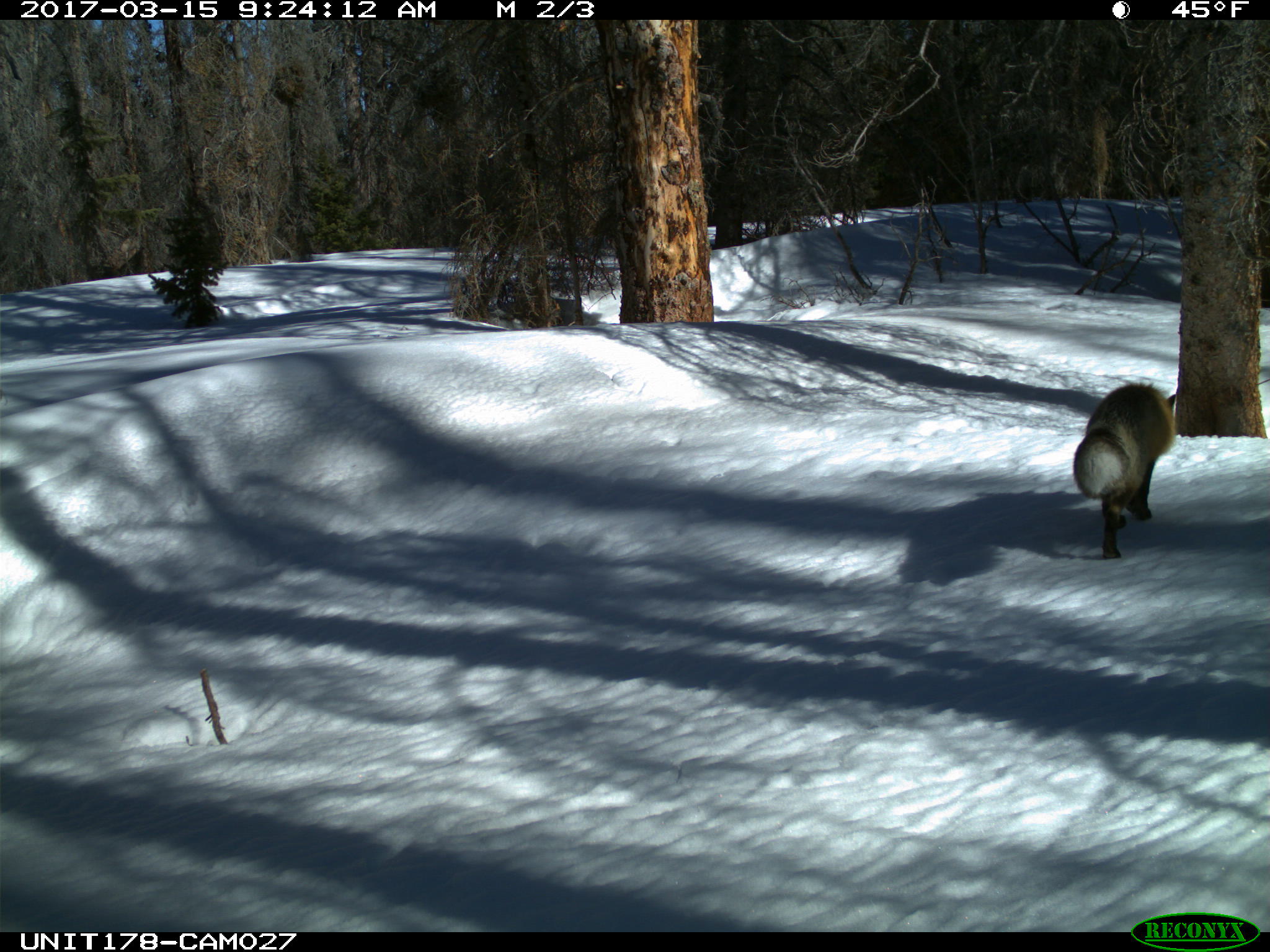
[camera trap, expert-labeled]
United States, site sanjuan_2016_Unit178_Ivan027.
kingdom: Animalia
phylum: Chordata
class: Mammalia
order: Carnivora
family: Canidae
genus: Vulpes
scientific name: Vulpes vulpes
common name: red fox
Vulpes vulpes (red fox).